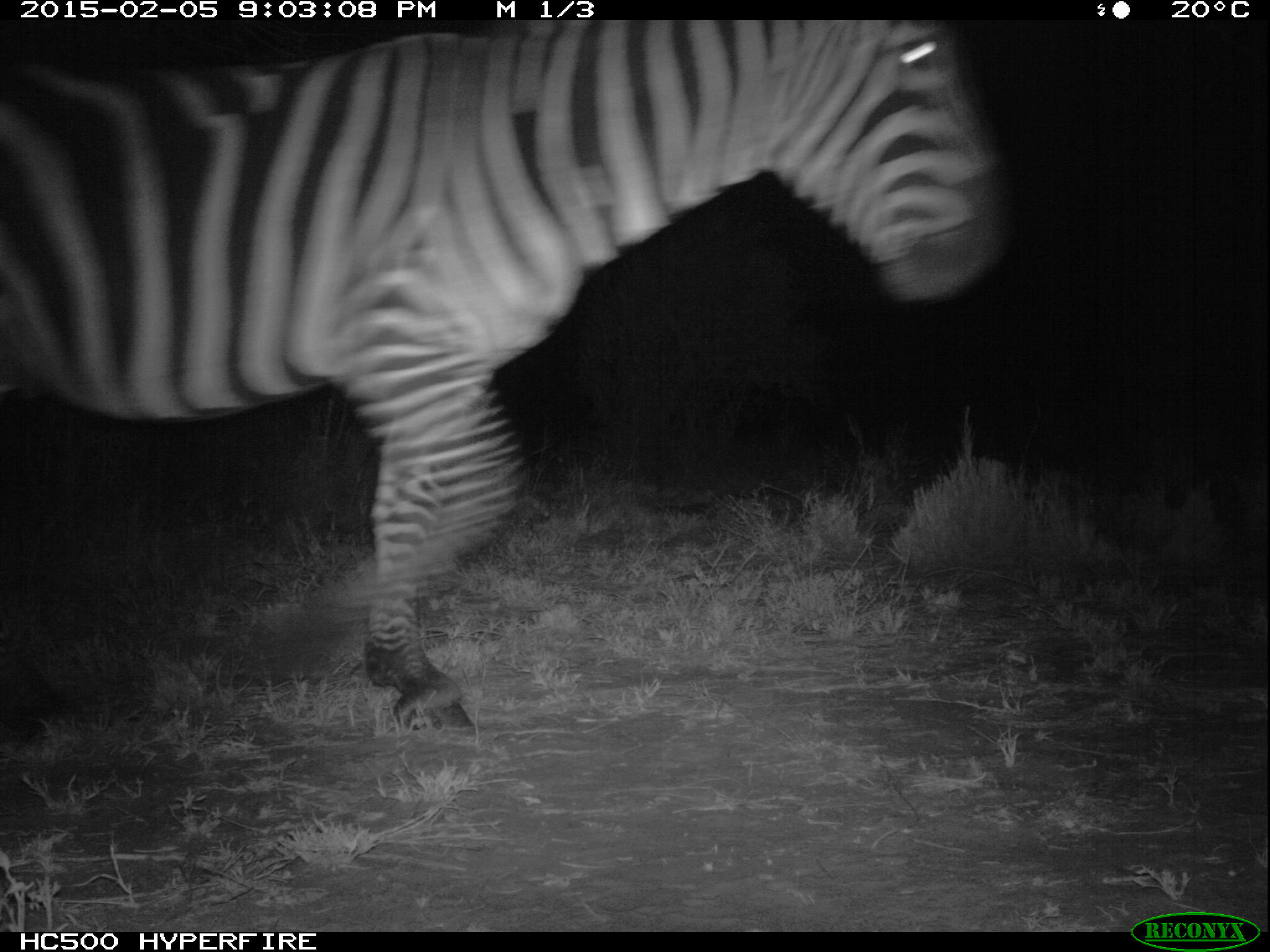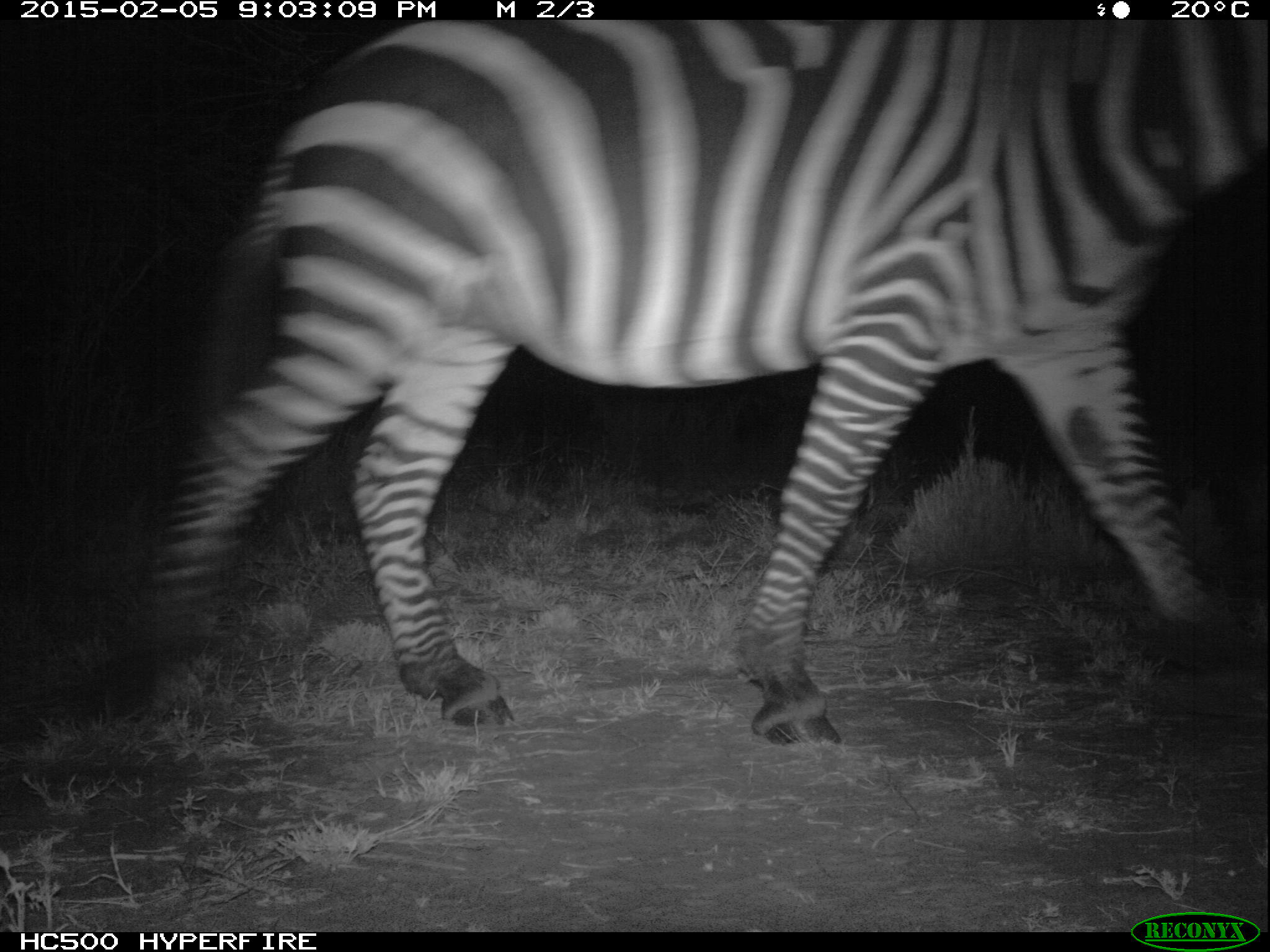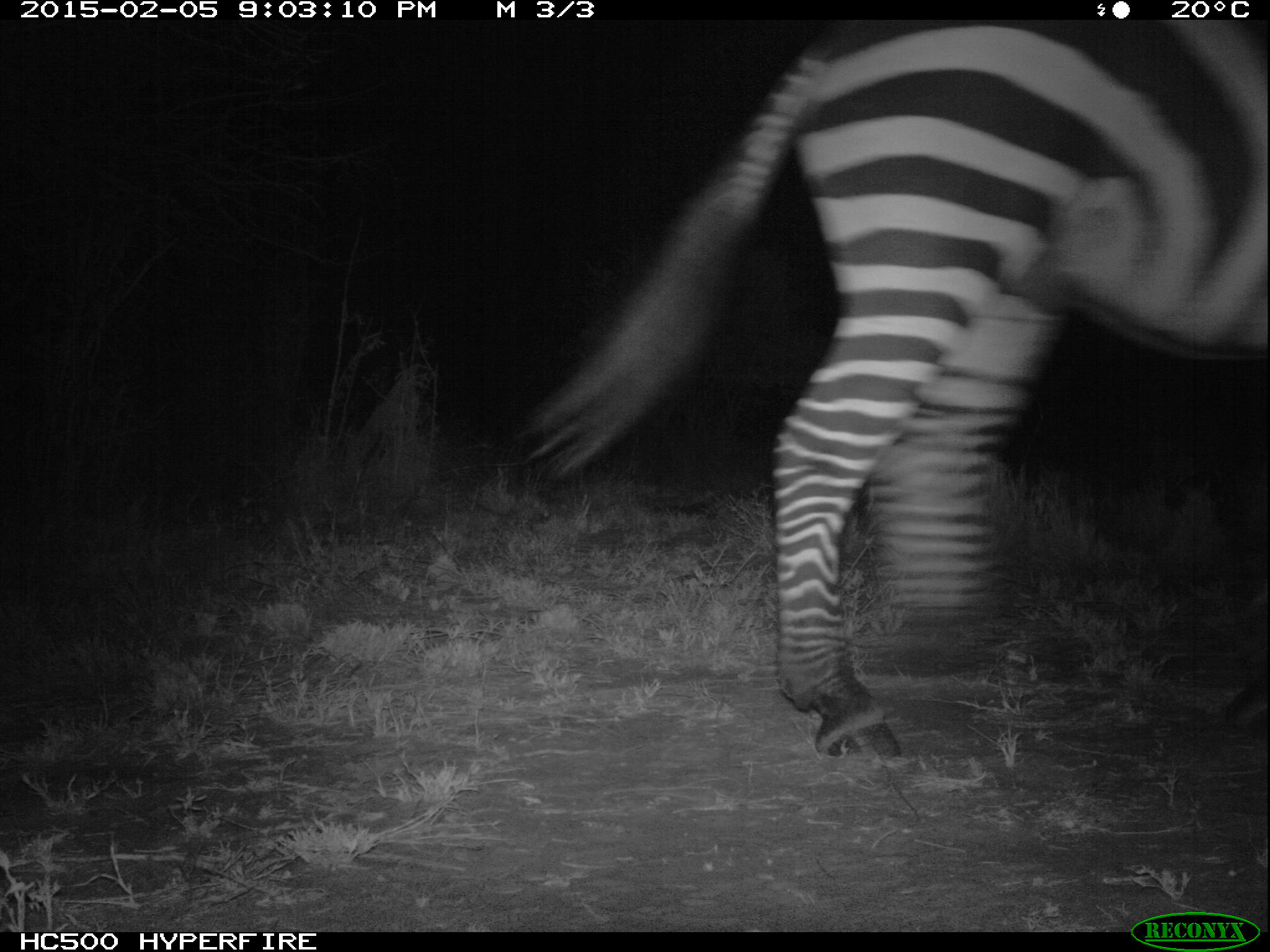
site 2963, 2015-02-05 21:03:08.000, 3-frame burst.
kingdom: Animalia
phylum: Chordata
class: Mammalia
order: Perissodactyla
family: Equidae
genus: Equus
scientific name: Equus quagga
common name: plains zebra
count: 1